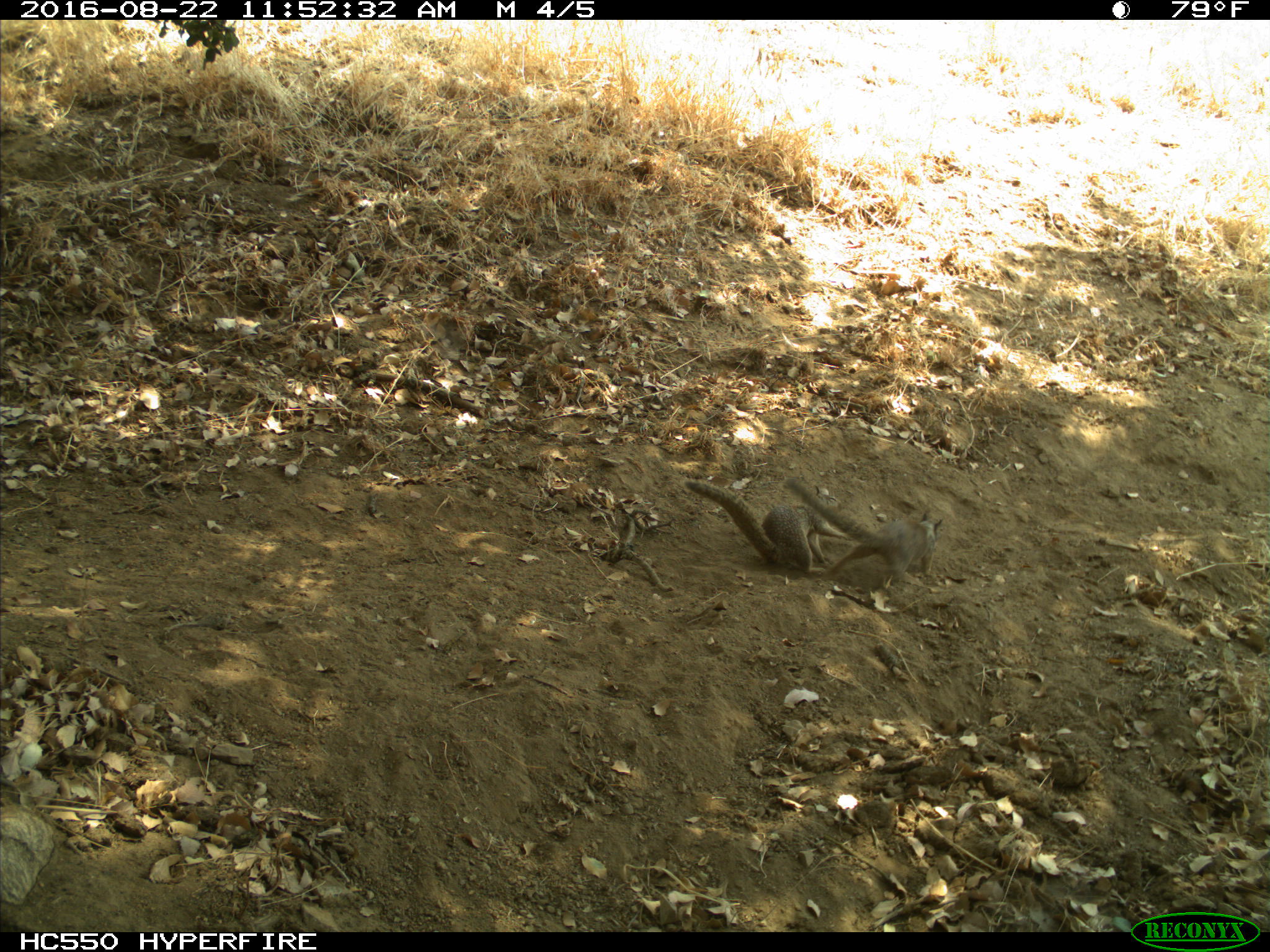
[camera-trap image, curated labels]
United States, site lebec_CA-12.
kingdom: Animalia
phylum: Chordata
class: Mammalia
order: Rodentia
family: Sciuridae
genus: Otospermophilus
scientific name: Otospermophilus beecheyi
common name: california ground squirrel